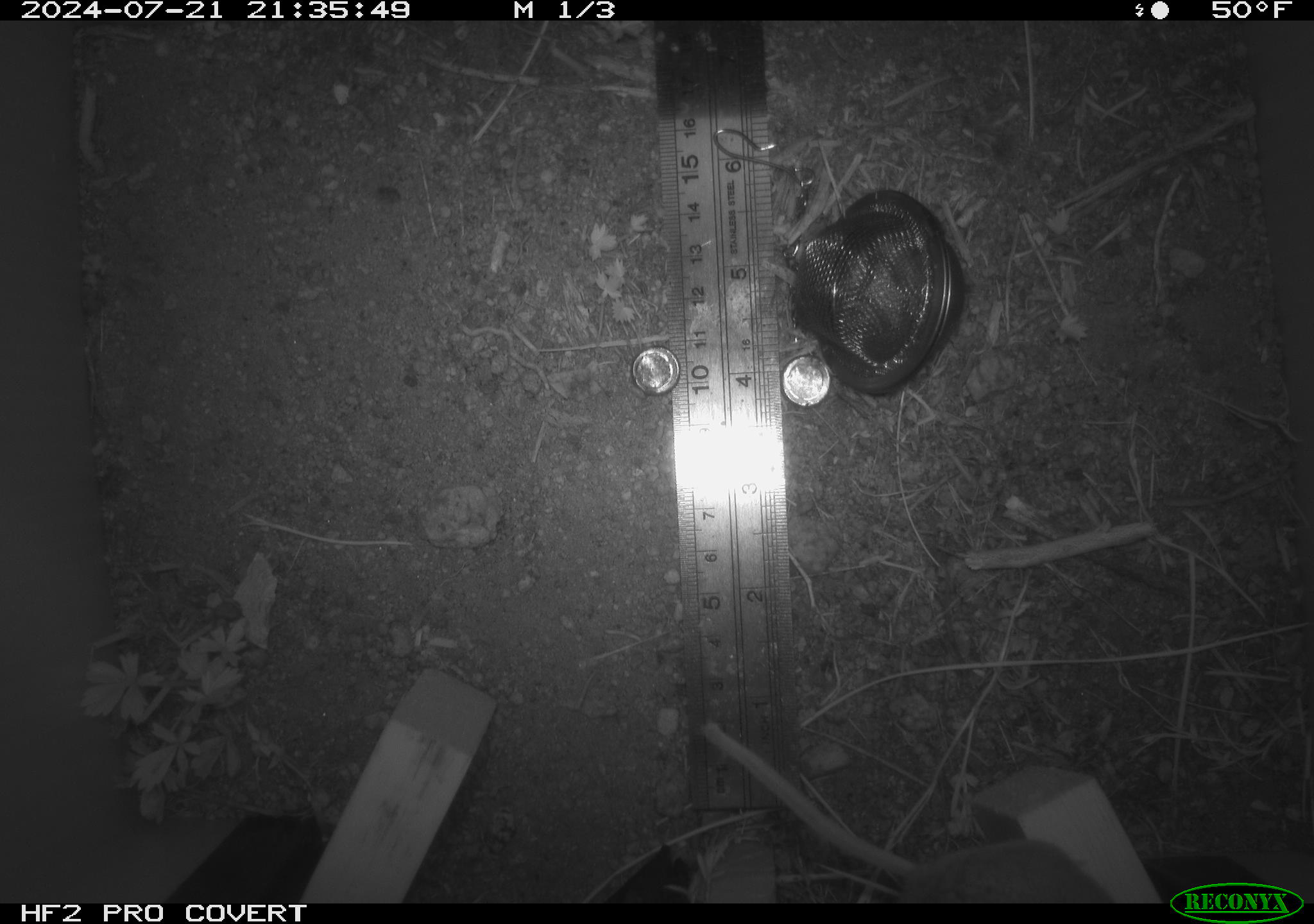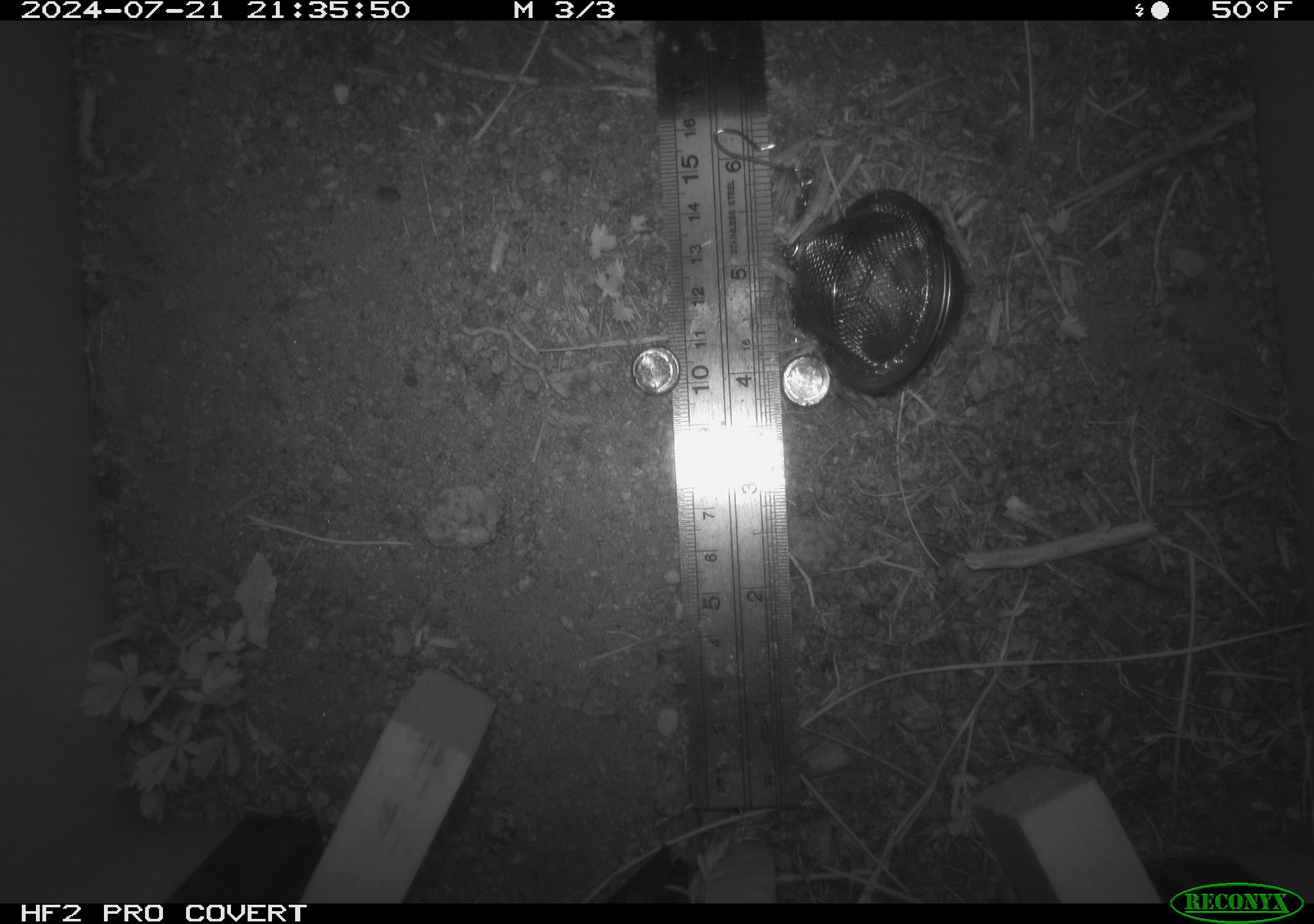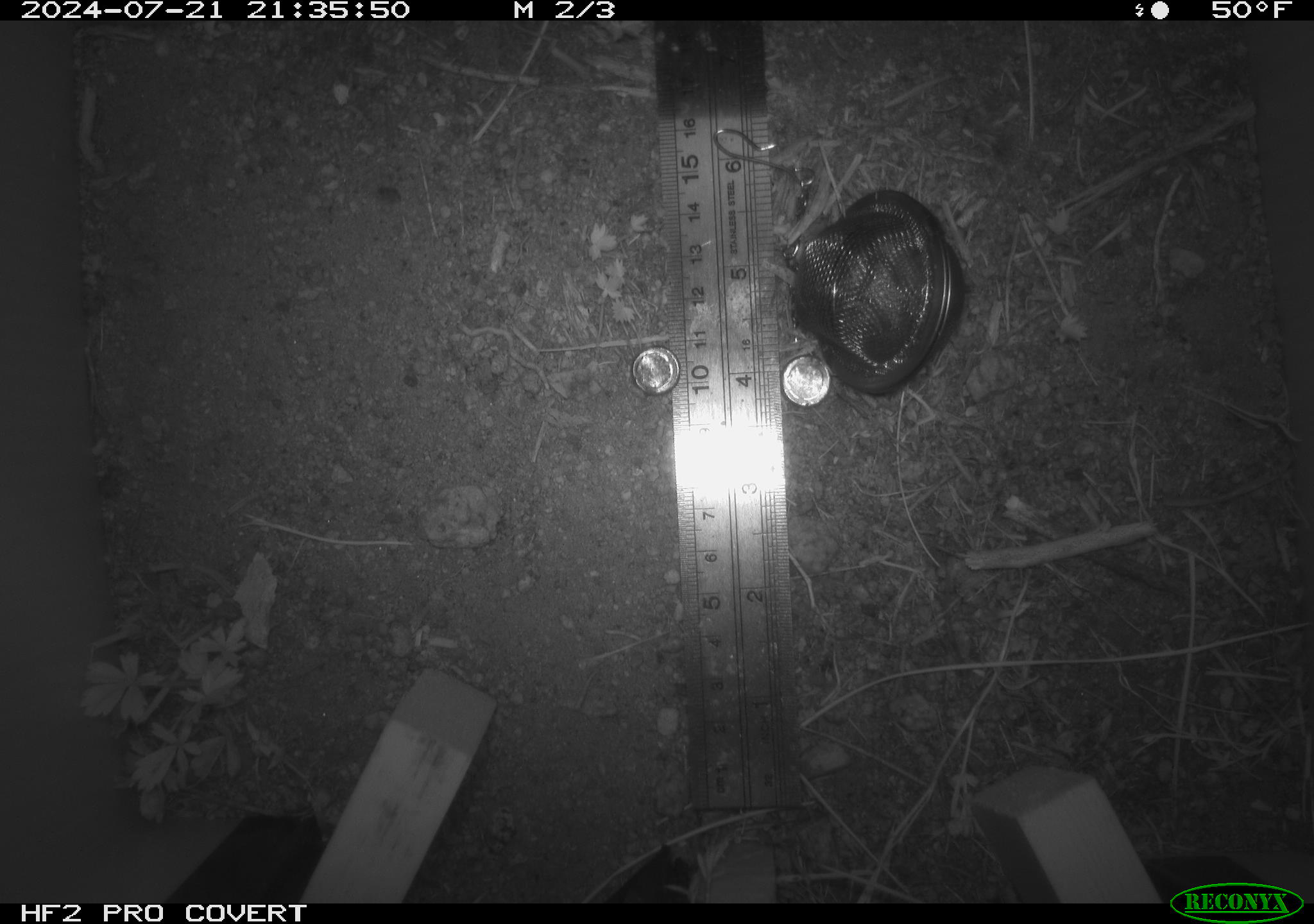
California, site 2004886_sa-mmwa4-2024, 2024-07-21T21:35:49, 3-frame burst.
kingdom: Animalia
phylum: Chordata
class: Mammalia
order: Rodentia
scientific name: Rodentia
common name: mouse species